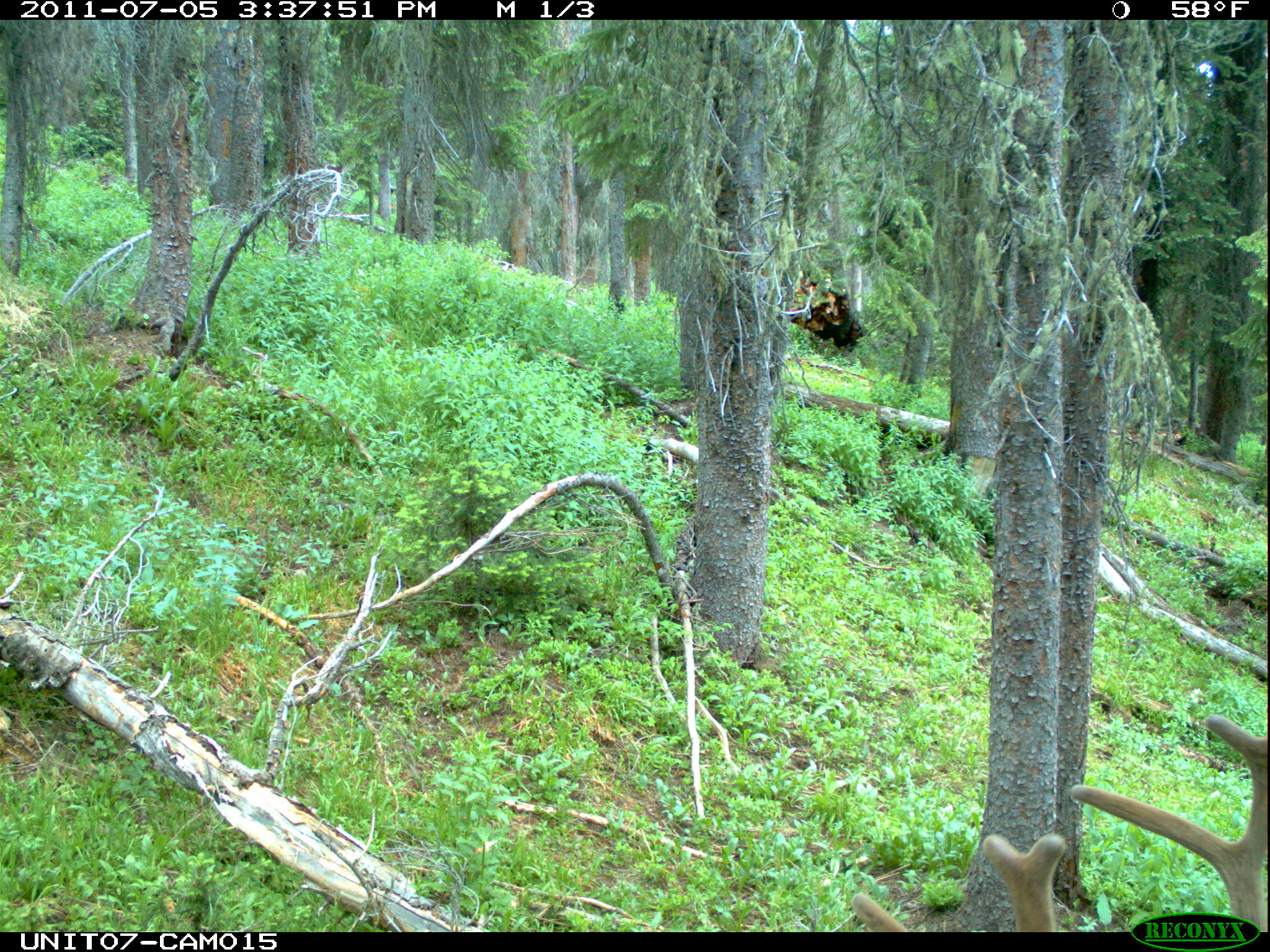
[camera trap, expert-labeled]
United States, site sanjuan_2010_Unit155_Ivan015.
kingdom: Animalia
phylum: Chordata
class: Mammalia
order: Artiodactyla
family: Cervidae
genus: Cervus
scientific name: Cervus elaphus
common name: red deer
Cervus elaphus (red deer).